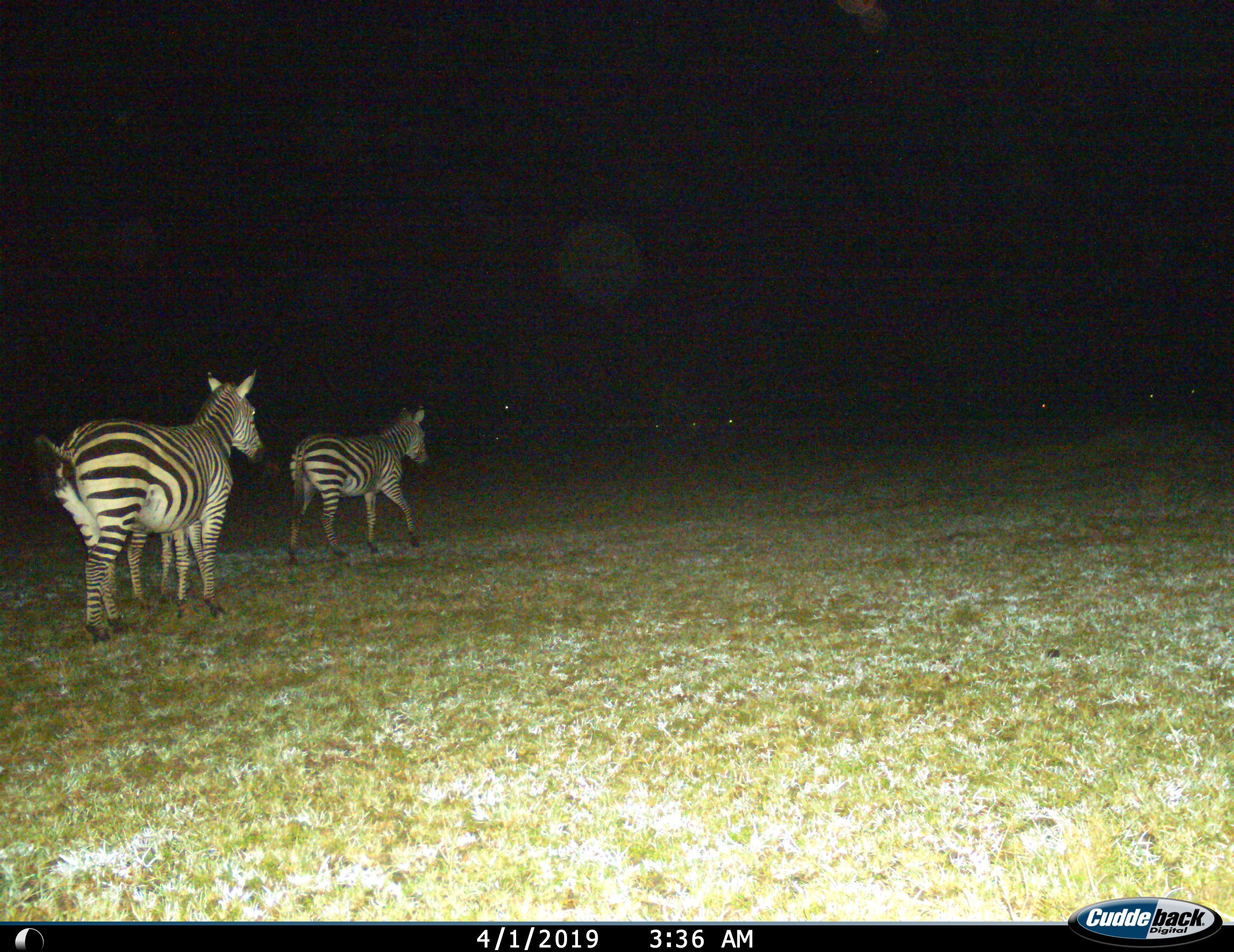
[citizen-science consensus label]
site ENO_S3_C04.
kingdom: Animalia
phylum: Chordata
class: Mammalia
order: Perissodactyla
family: Equidae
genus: Equus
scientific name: Equus quagga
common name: plains zebra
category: zebraplains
Zebraplains (plains zebra) (Equus quagga), count 2. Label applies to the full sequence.